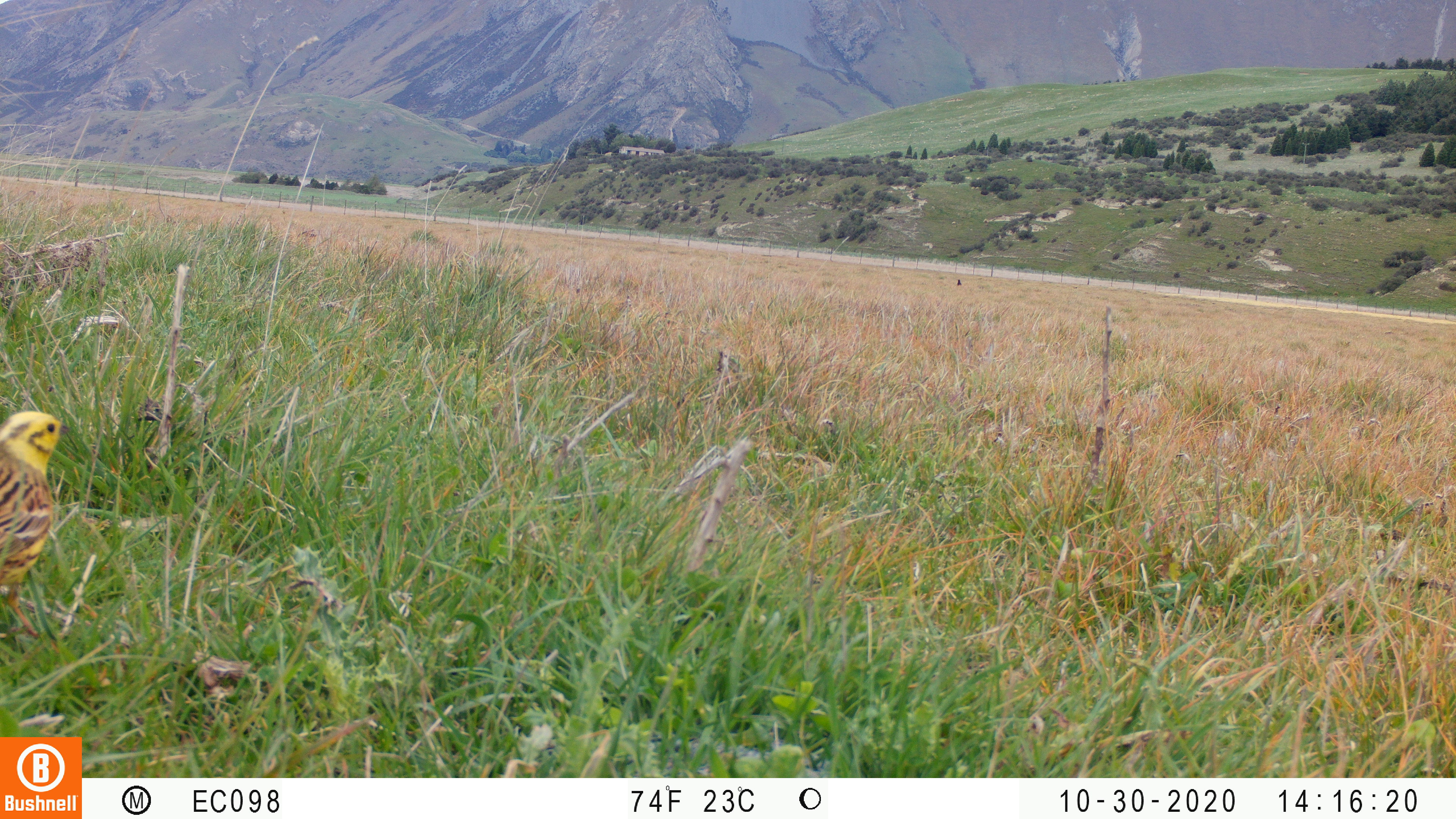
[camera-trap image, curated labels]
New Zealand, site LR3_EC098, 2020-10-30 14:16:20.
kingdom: Animalia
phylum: Chordata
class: Aves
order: Passeriformes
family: Emberizidae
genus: Emberiza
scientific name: Emberiza citrinella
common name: yellowhammer